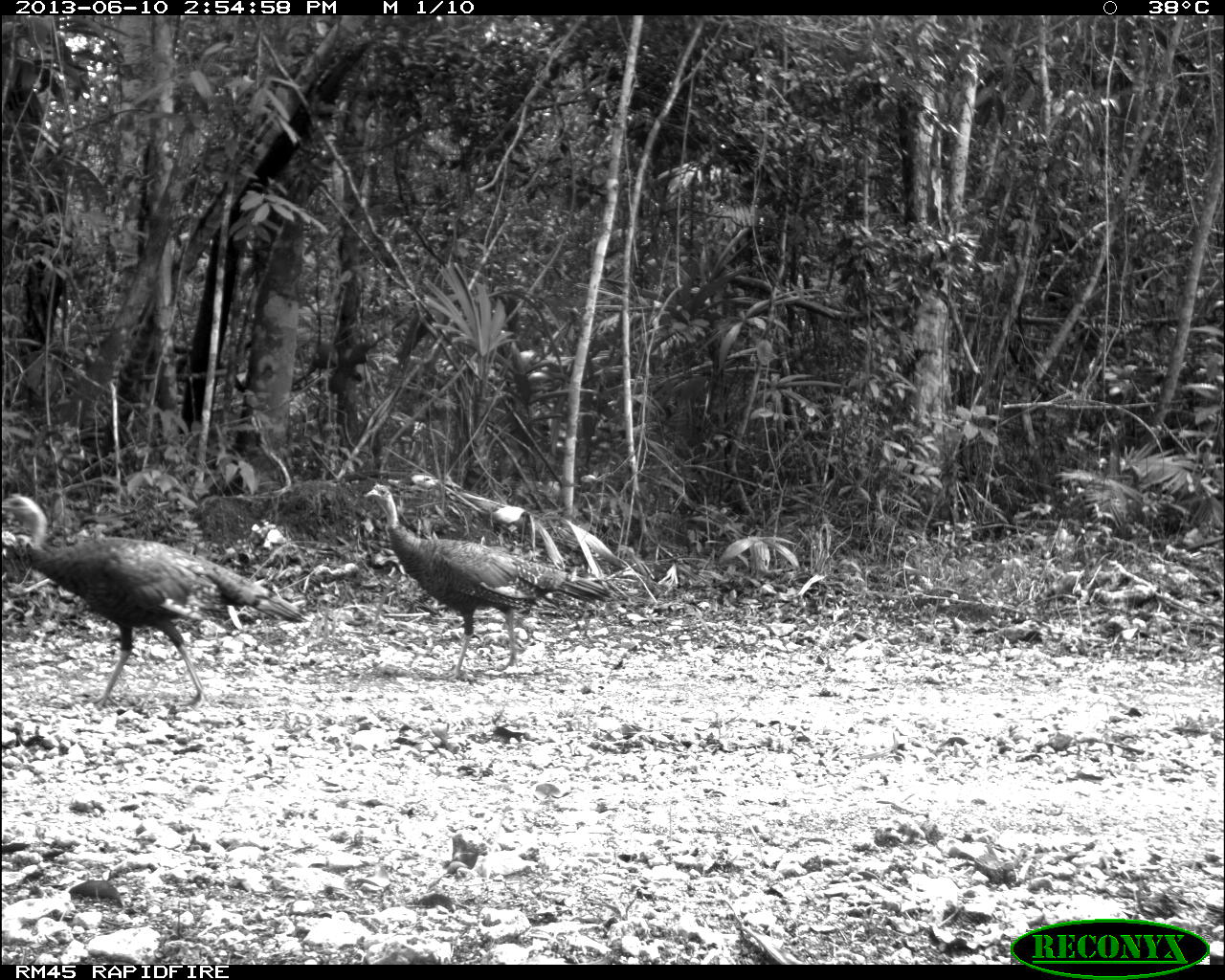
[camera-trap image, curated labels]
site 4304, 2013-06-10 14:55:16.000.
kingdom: Animalia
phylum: Chordata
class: Aves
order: Galliformes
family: Phasianidae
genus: Meleagris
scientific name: Meleagris ocellata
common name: ocellated turkey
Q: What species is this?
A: Meleagris ocellata (ocellated turkey).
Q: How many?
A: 2.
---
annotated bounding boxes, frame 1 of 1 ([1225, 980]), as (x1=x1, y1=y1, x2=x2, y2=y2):
meleagris ocellata: (x1=0, y1=487, x2=307, y2=709); (x1=361, y1=481, x2=613, y2=684)